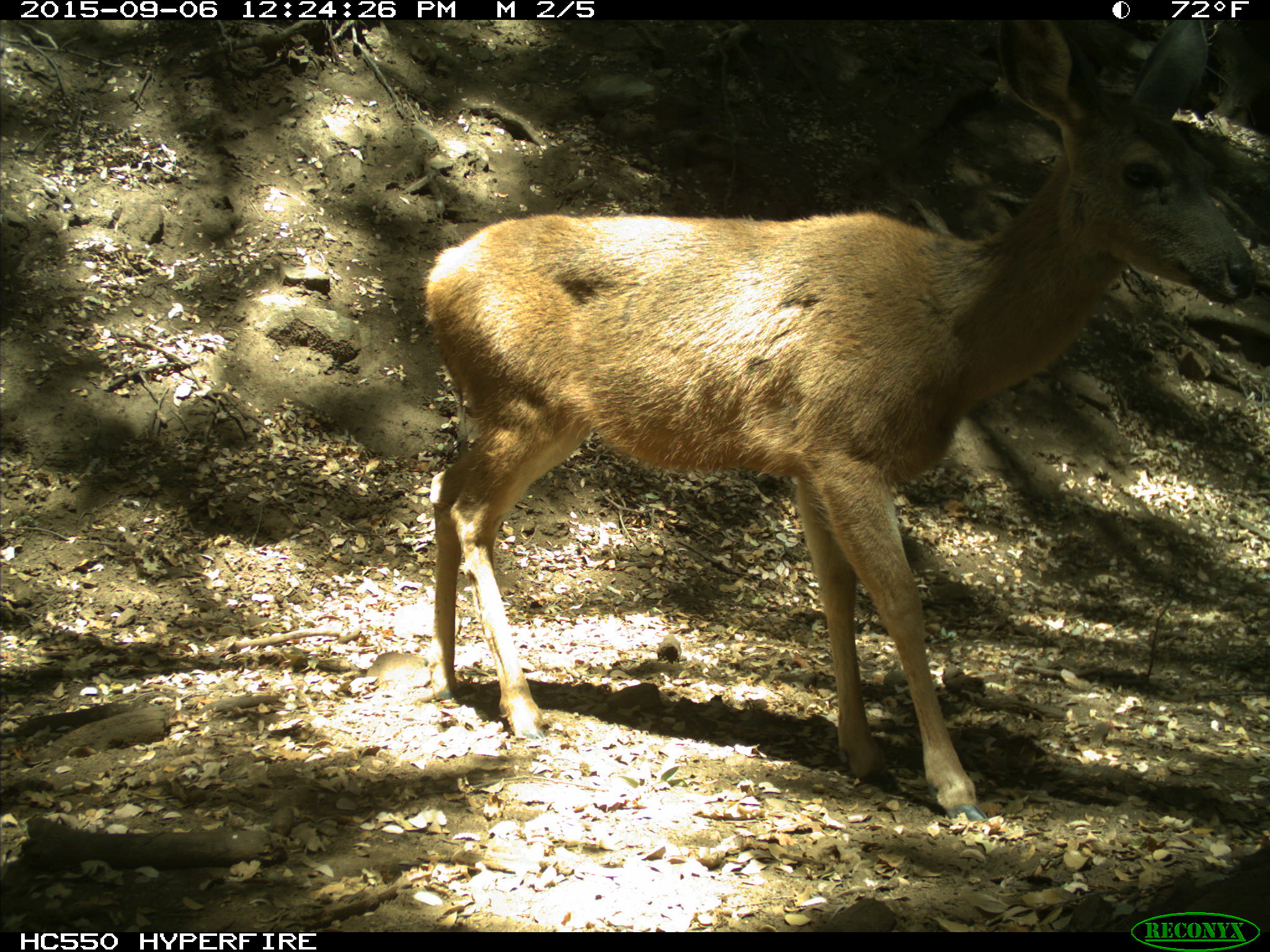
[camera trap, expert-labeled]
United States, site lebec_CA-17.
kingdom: Animalia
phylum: Chordata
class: Mammalia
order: Artiodactyla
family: Cervidae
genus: Odocoileus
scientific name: Odocoileus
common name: deer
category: unidentified deer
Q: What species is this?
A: Unidentified deer (deer) (Odocoileus).